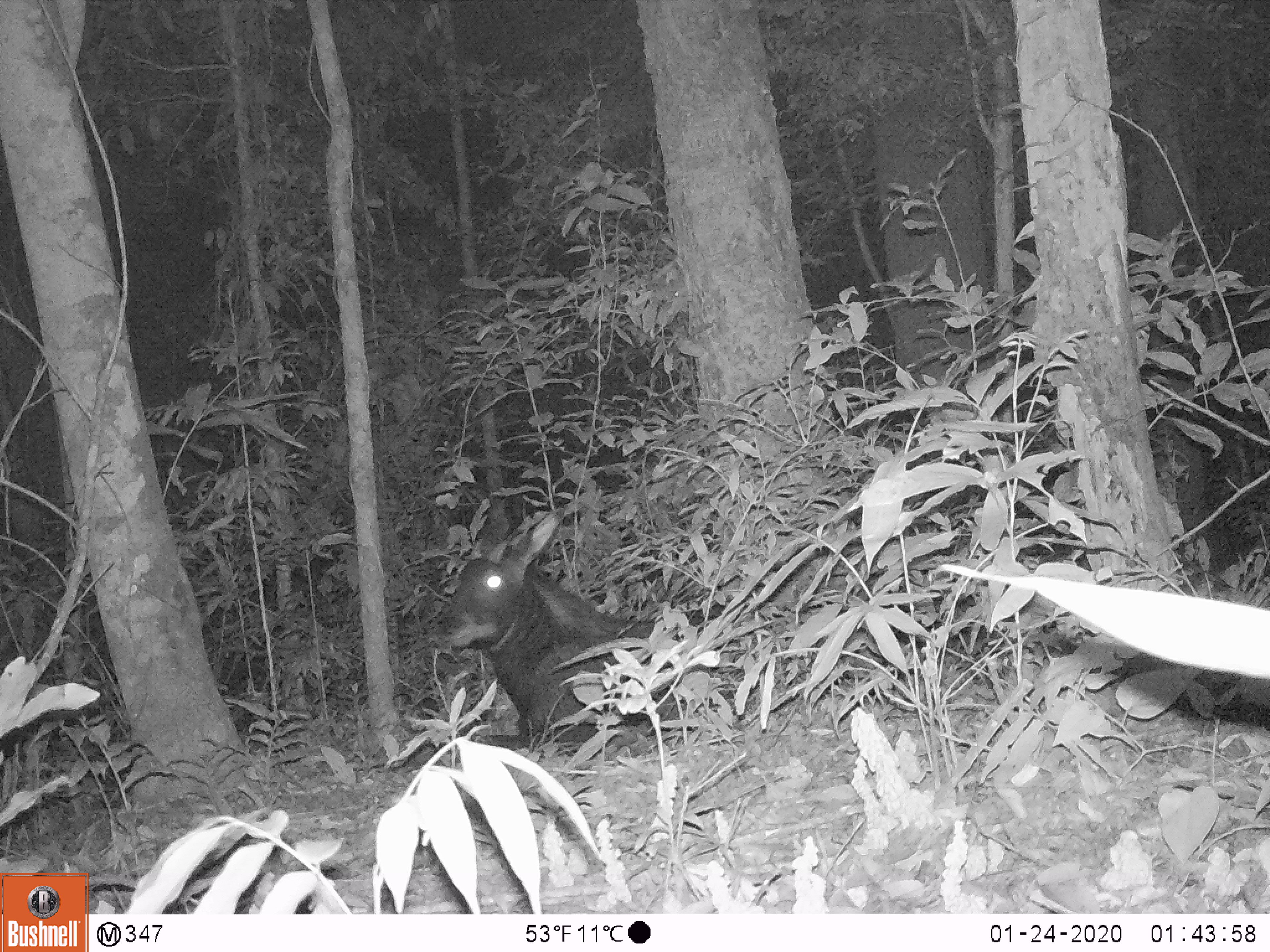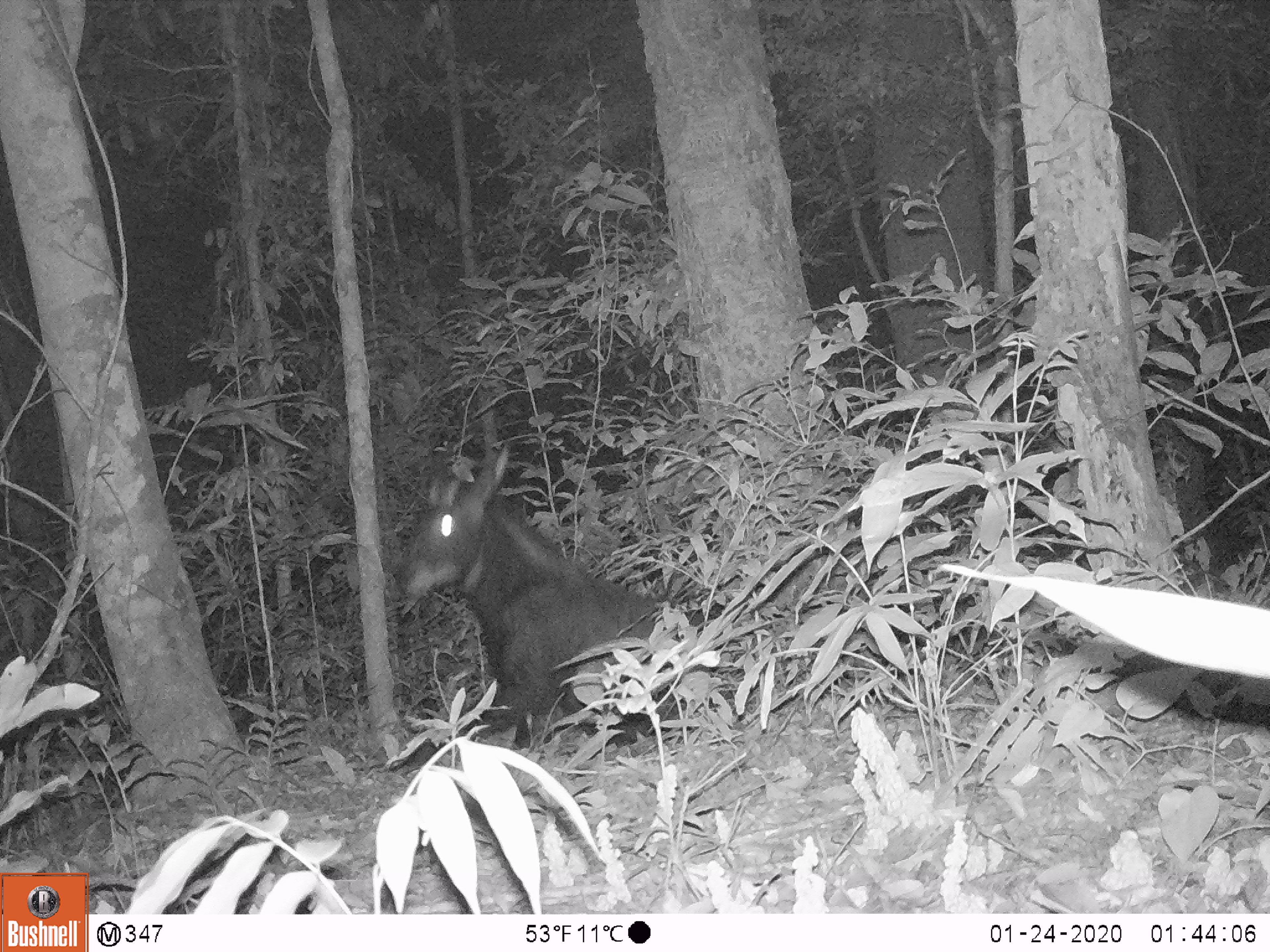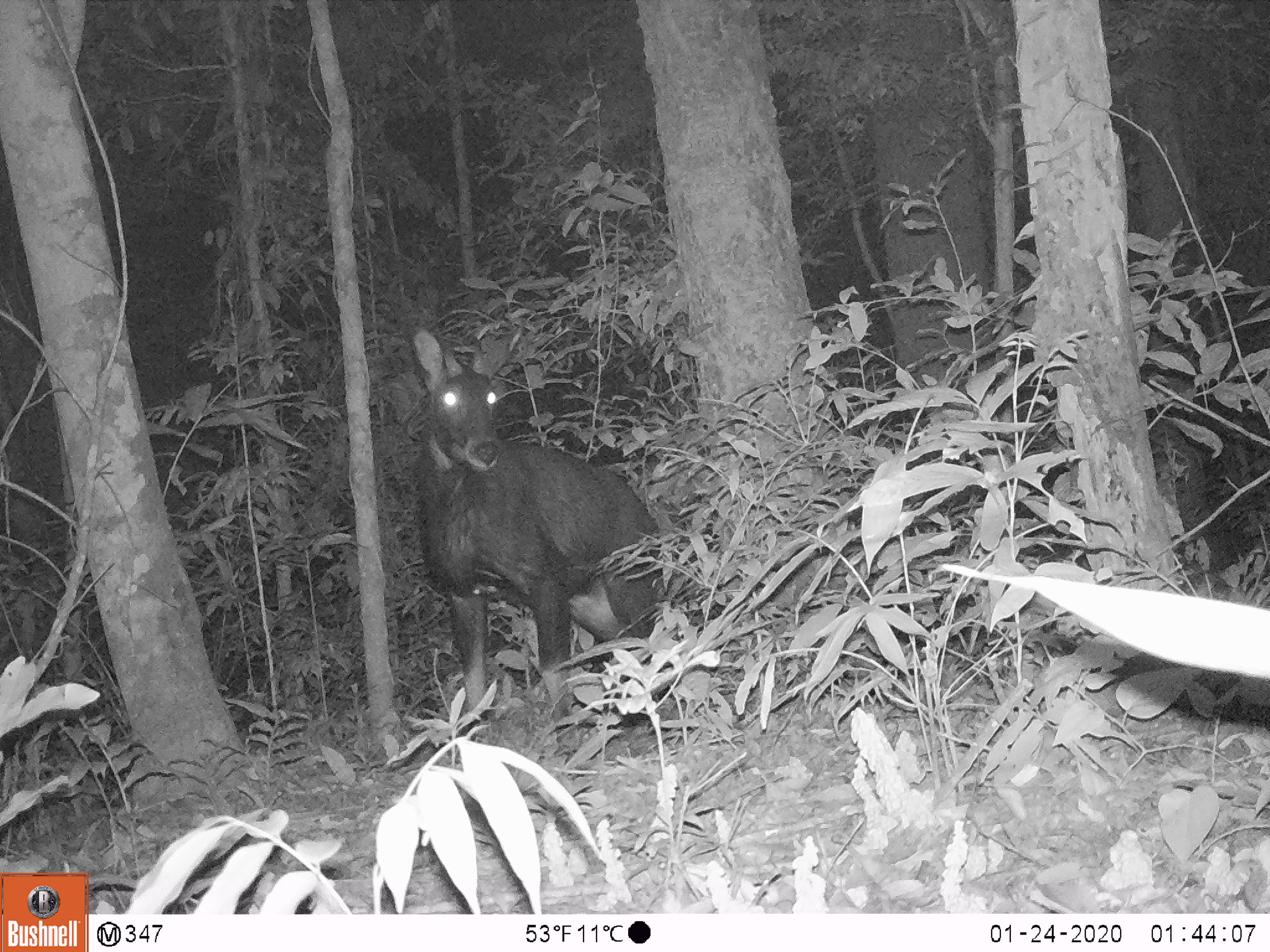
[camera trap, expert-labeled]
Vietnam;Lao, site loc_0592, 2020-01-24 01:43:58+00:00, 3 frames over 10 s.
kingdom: Animalia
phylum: Chordata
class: Mammalia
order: Artiodactyla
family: Bovidae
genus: Capricornis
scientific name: Capricornis sumatraensis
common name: chinese serow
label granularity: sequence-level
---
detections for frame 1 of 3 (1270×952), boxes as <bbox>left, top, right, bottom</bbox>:
chinese serow: <bbox>426, 495, 727, 759</bbox>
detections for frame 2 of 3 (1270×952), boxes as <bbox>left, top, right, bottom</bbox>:
chinese serow: <bbox>393, 440, 723, 748</bbox>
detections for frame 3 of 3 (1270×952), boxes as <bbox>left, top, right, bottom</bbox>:
chinese serow: <bbox>408, 325, 666, 730</bbox>